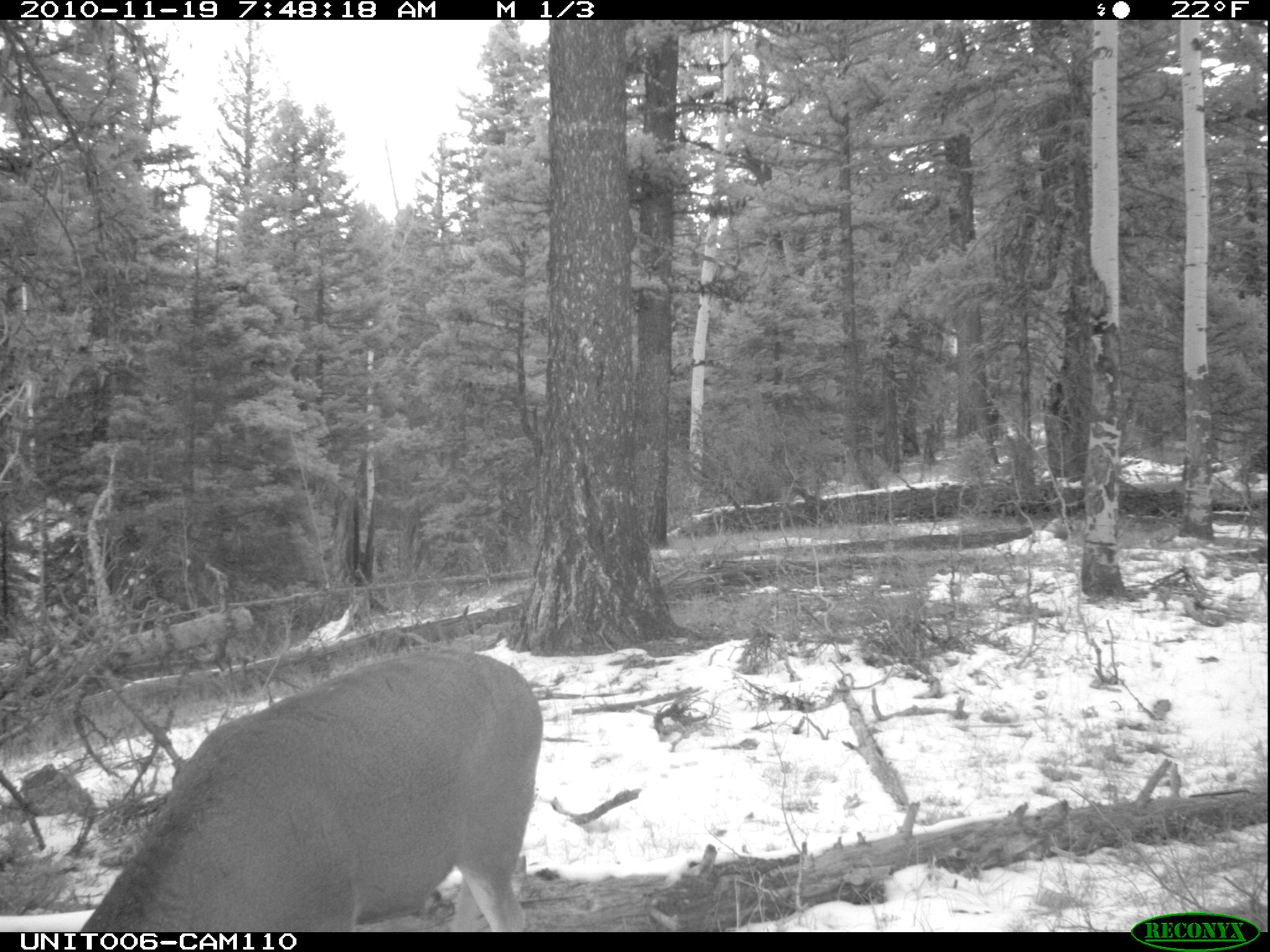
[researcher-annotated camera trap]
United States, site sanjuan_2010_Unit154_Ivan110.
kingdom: Animalia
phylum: Chordata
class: Mammalia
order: Artiodactyla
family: Cervidae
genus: Odocoileus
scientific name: Odocoileus hemionus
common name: mule deer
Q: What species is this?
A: Odocoileus hemionus (mule deer).